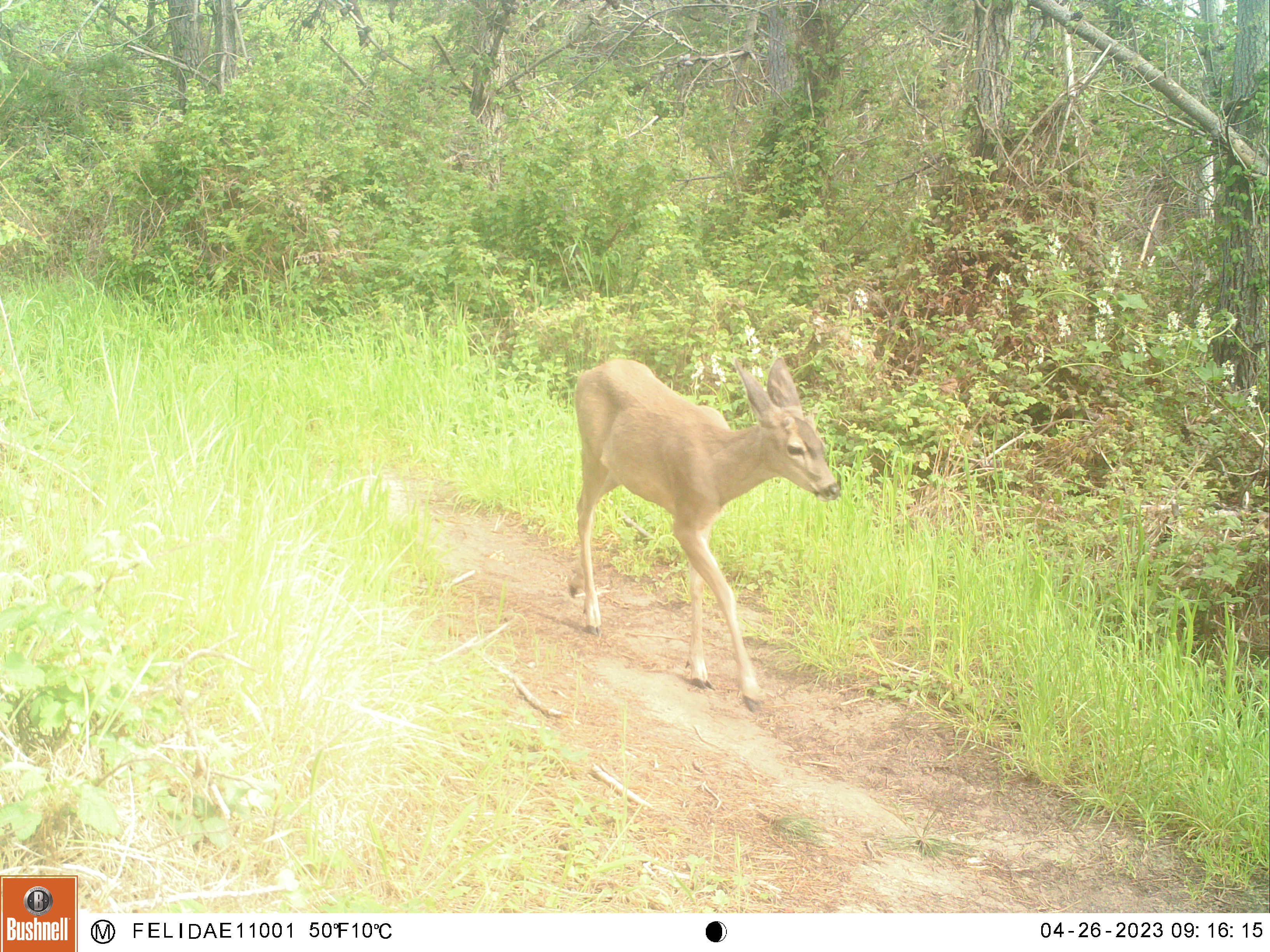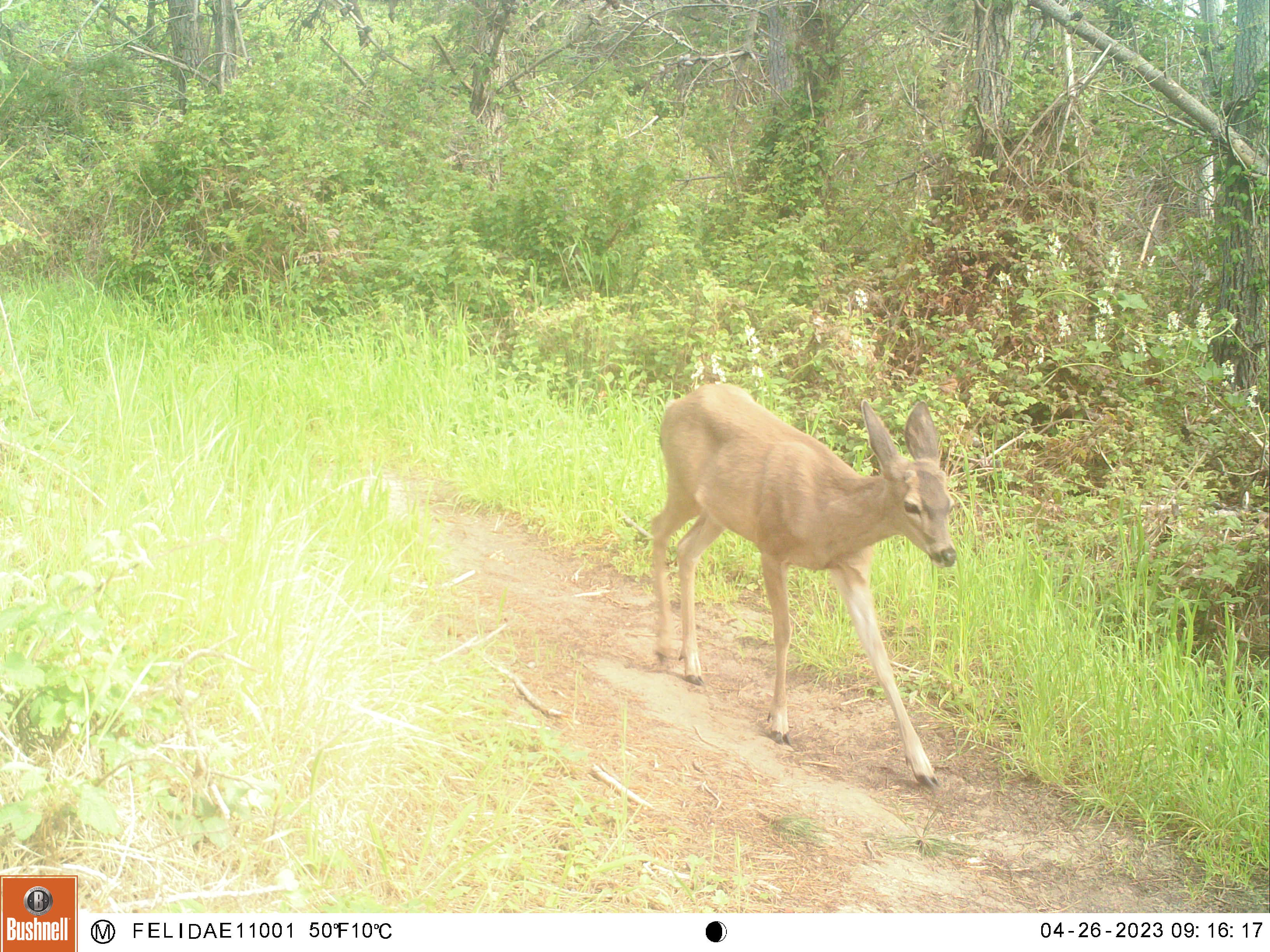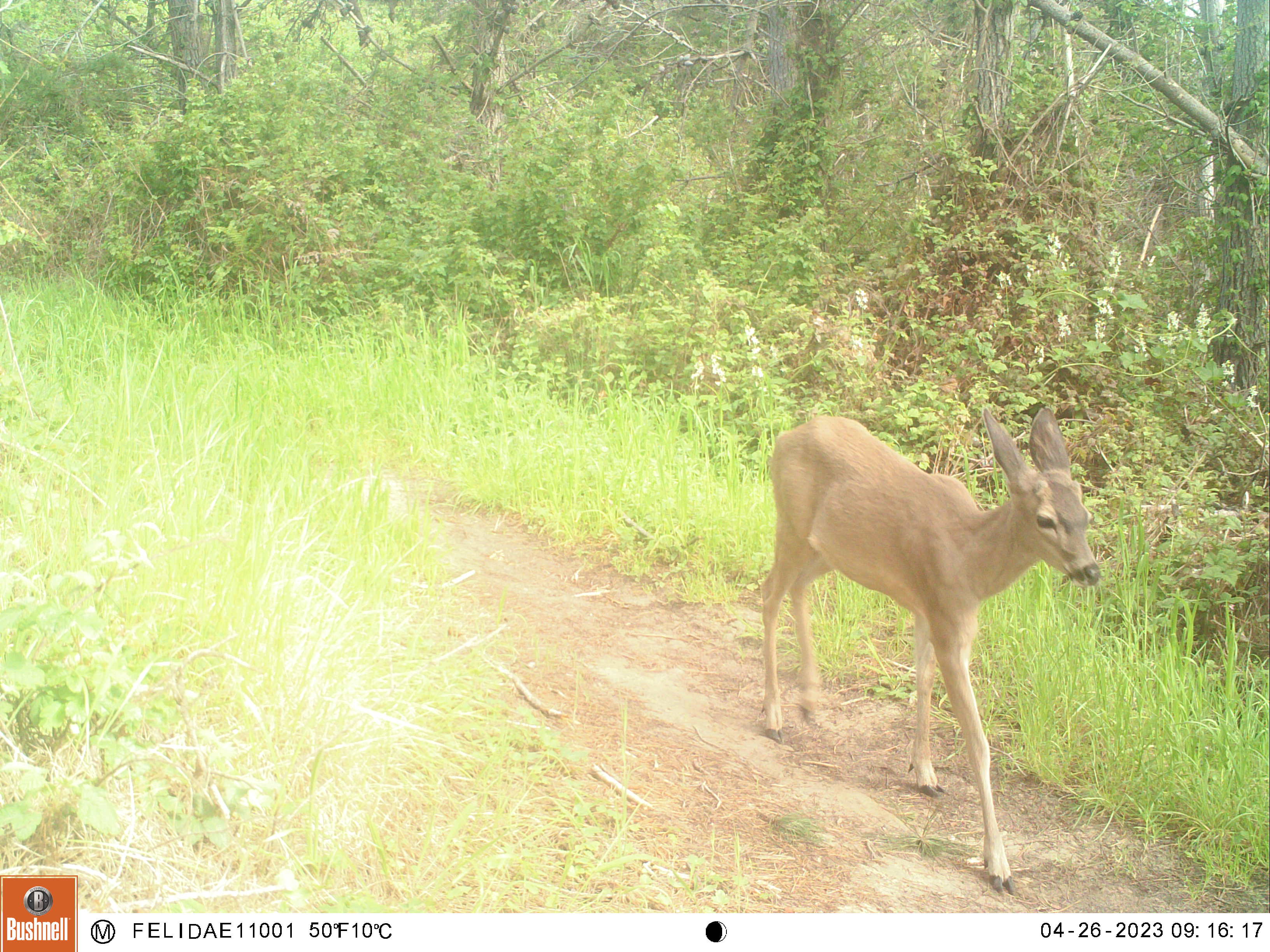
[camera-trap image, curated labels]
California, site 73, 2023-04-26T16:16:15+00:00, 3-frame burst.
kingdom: Animalia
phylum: Chordata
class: Mammalia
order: Artiodactyla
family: Cervidae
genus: Odocoileus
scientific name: Odocoileus hemionus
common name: mule deer